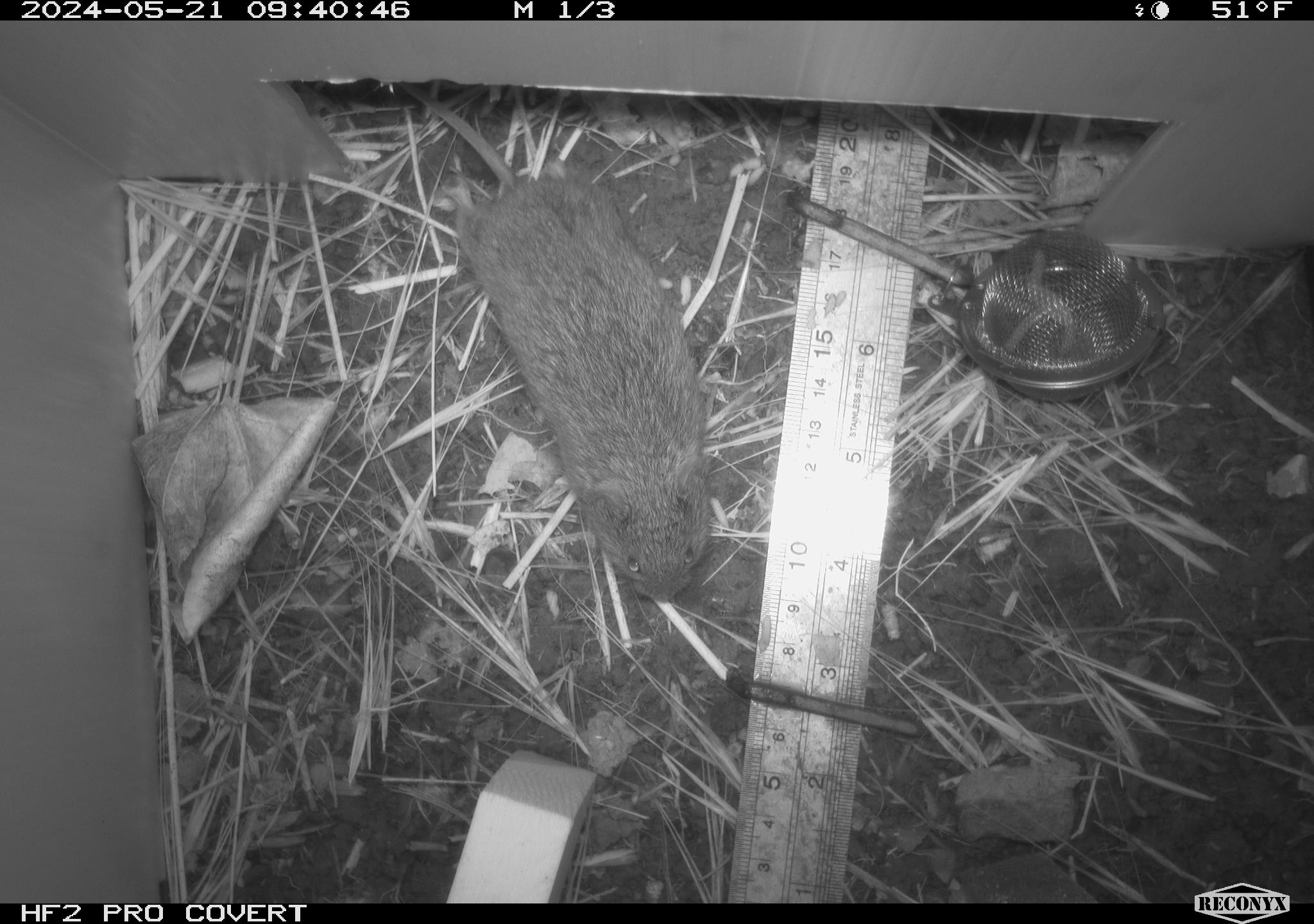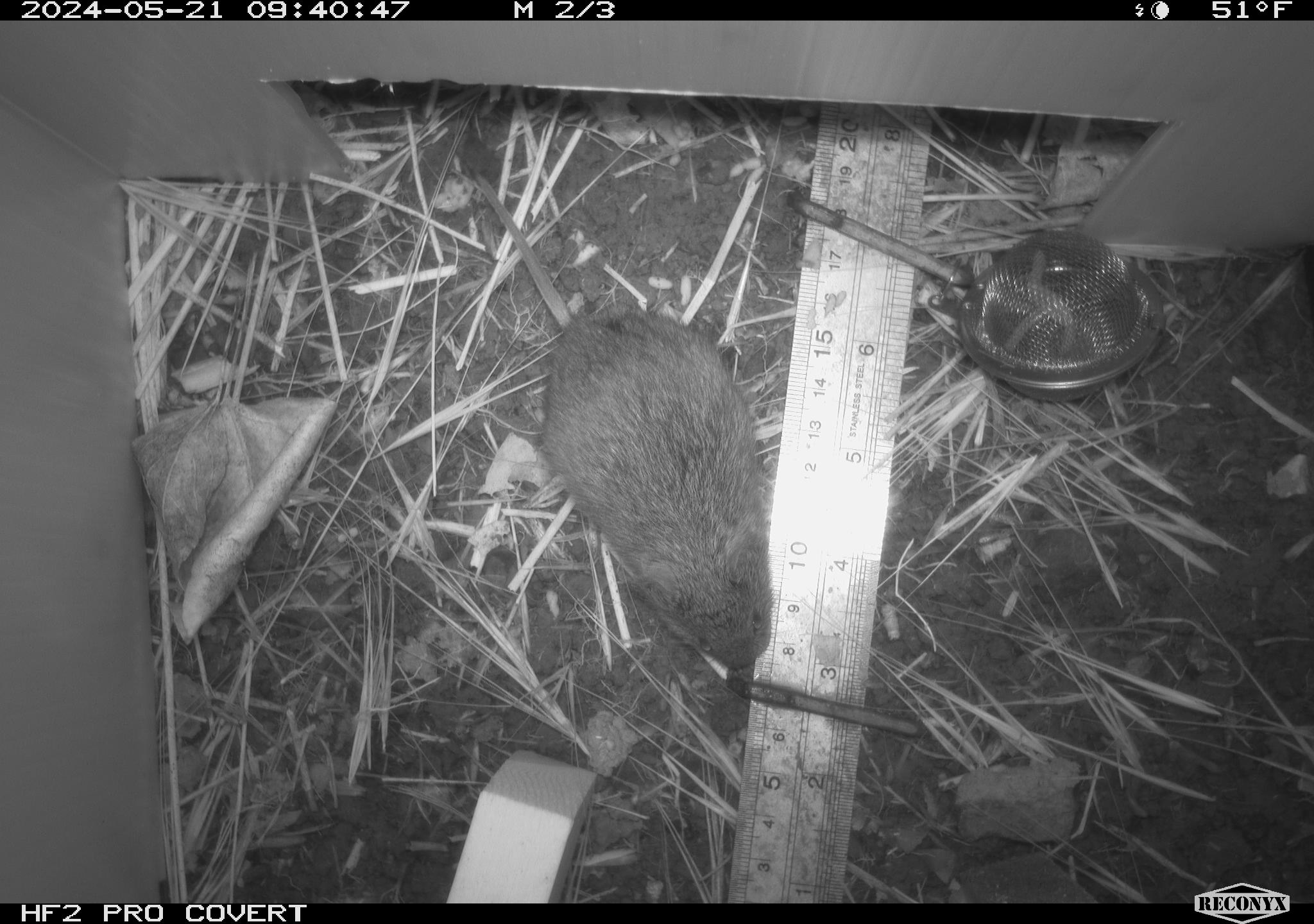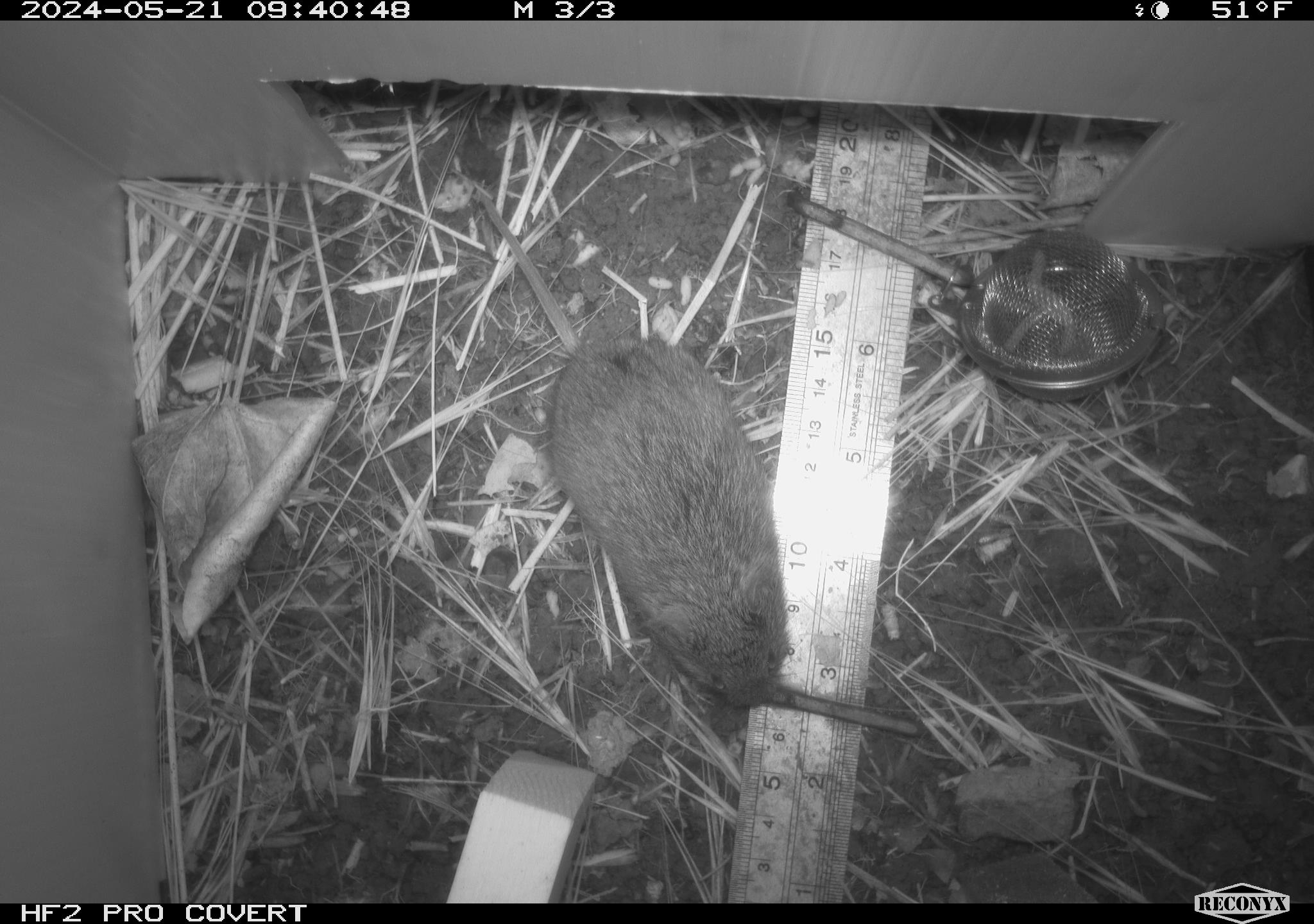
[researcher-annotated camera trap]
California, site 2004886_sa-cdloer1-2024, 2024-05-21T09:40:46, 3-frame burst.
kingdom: Animalia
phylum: Chordata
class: Mammalia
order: Rodentia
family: Cricetidae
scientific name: Arvicolinae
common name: voles, lemmings, and muskrats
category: arvicolinae subfamily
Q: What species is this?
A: Arvicolinae subfamily (voles, lemmings, and muskrats) (Arvicolinae).